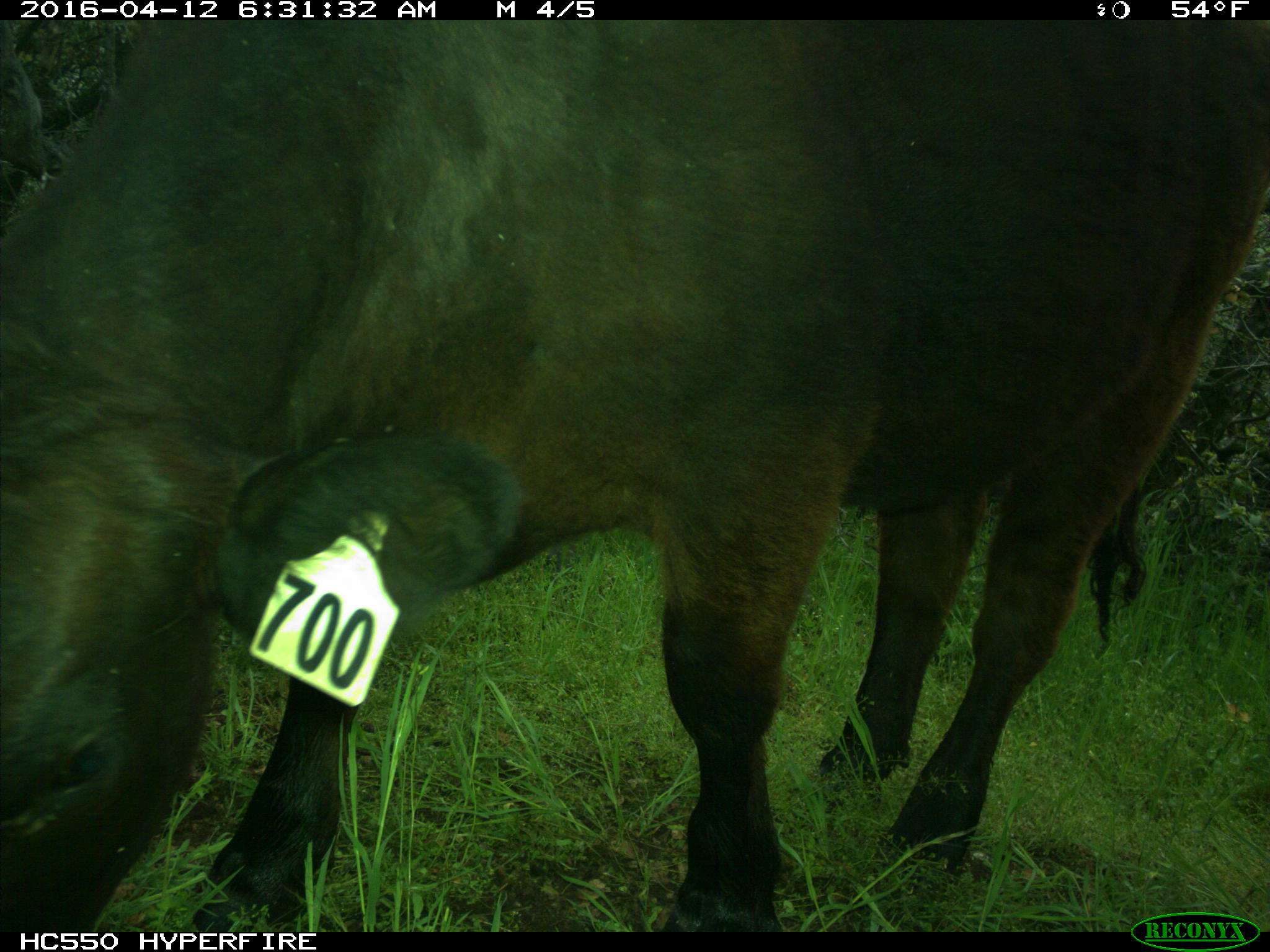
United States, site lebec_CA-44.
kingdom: Animalia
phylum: Chordata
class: Mammalia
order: Artiodactyla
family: Bovidae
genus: Bos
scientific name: Bos taurus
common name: domestic cow